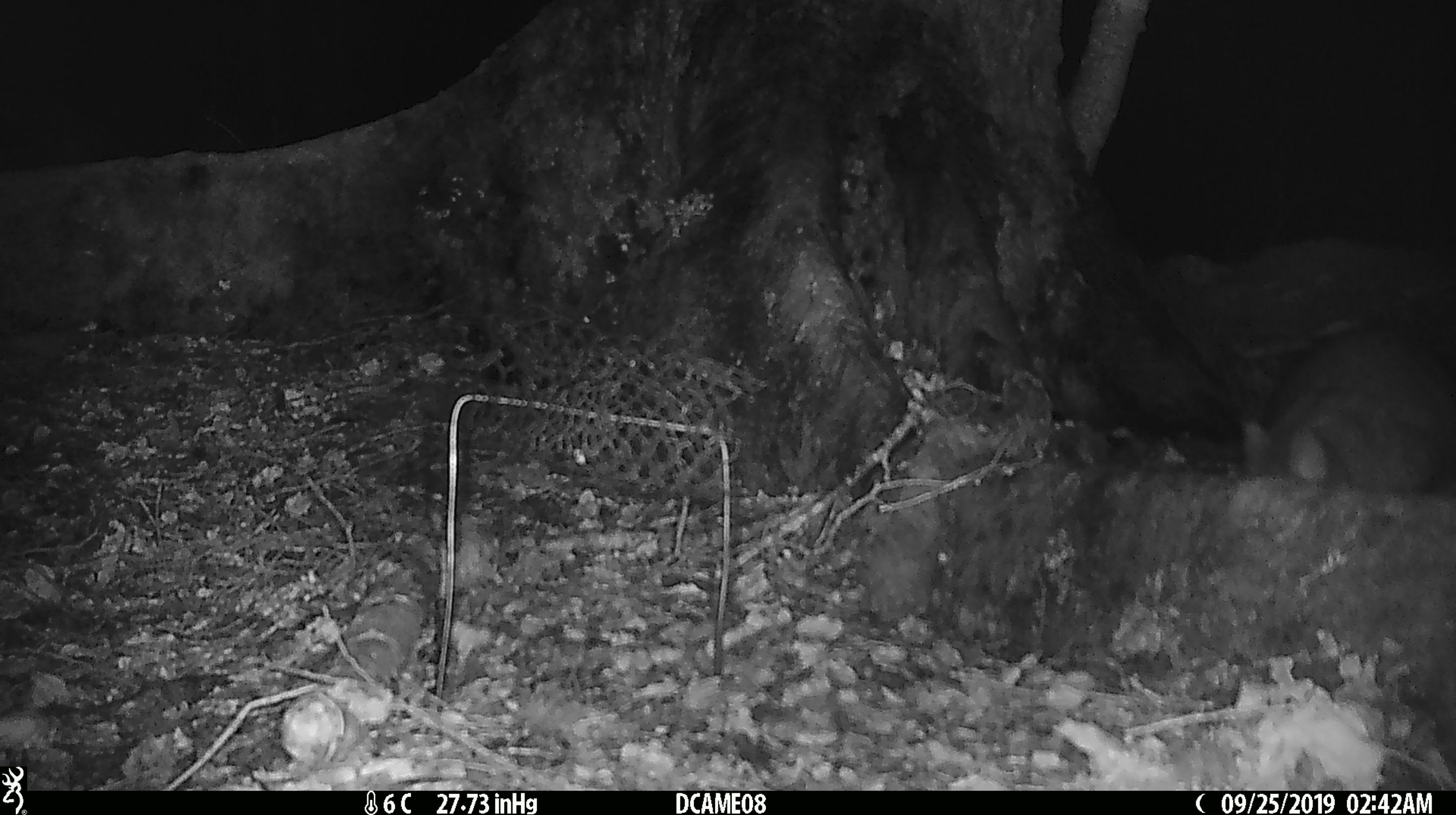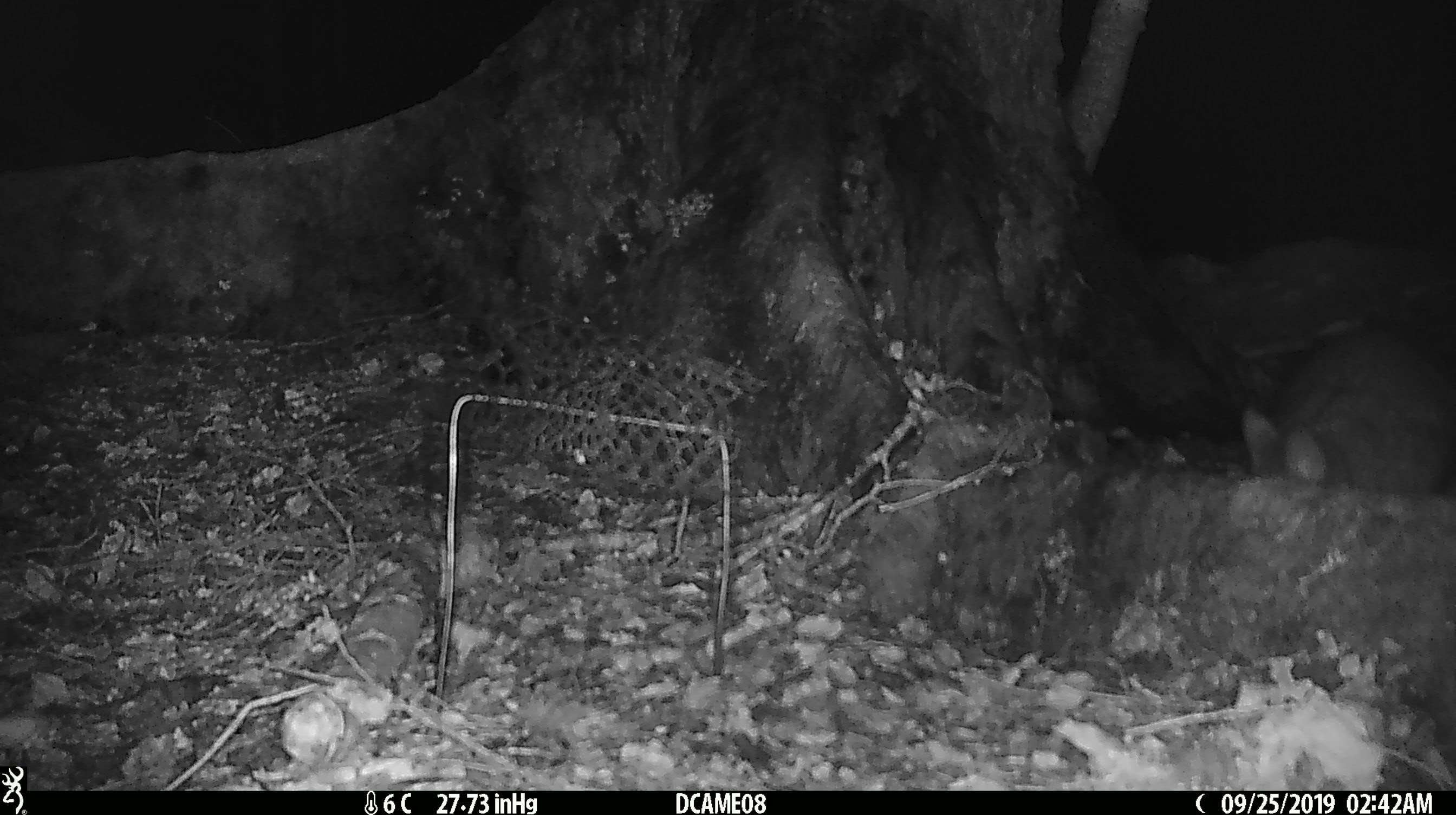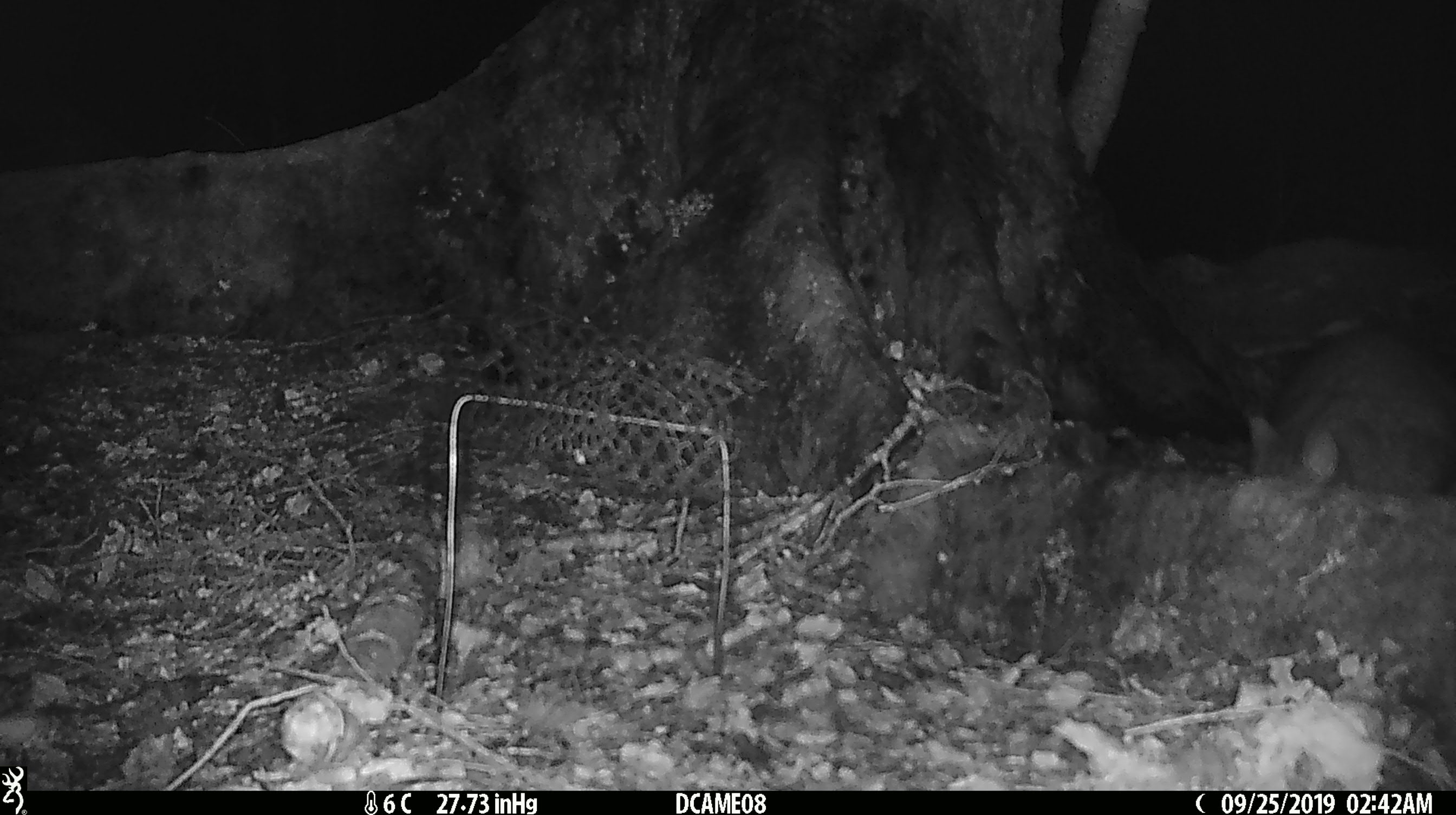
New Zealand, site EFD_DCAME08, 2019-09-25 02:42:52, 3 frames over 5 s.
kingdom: Animalia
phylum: Chordata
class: Mammalia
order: Rodentia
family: Muridae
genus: Rattus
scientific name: Rattus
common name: rat